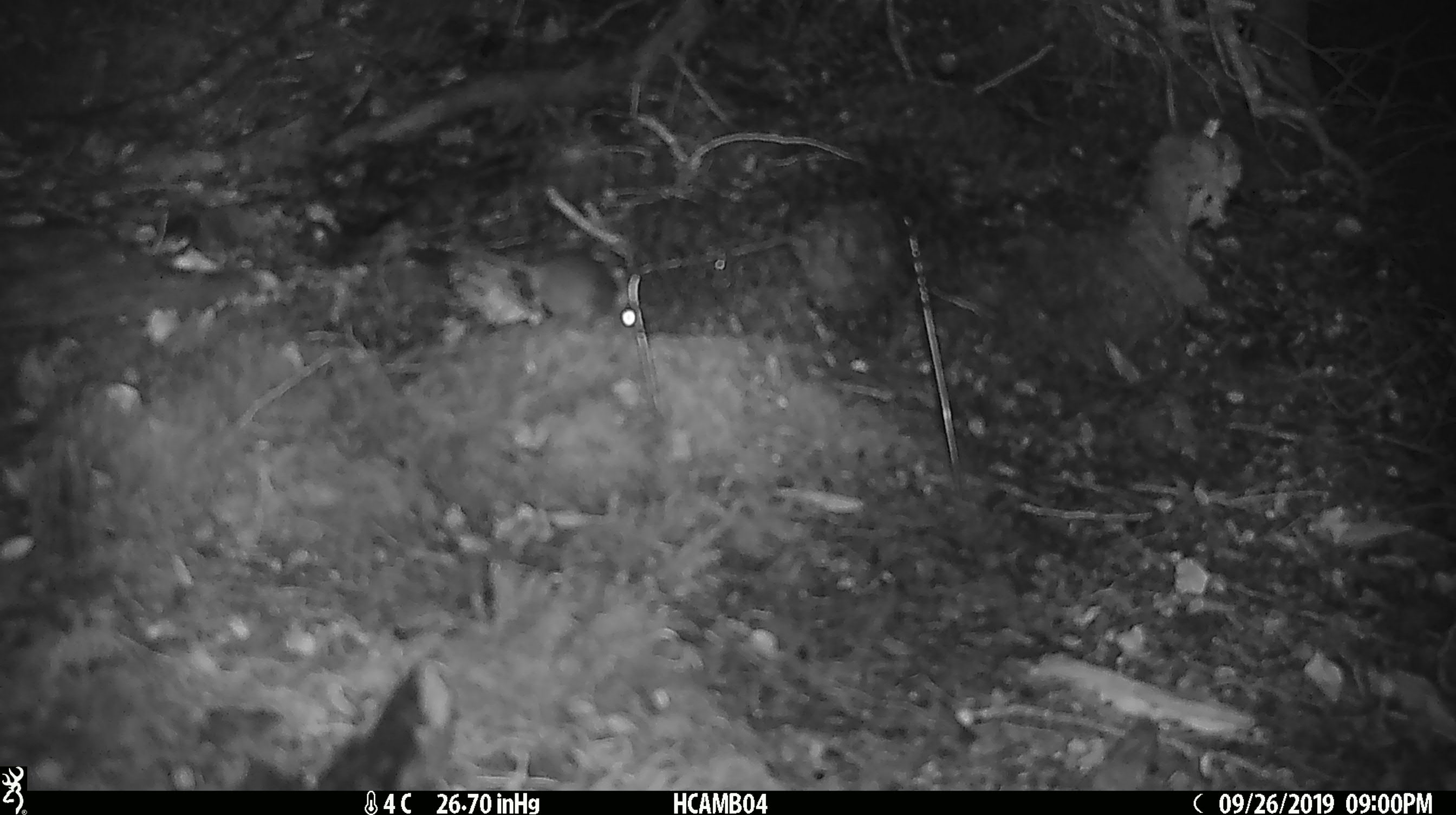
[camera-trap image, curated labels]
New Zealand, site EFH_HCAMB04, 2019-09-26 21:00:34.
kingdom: Animalia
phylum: Chordata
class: Mammalia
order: Rodentia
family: Muridae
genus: Mus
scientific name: Mus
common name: mouse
Mouse (Mus).